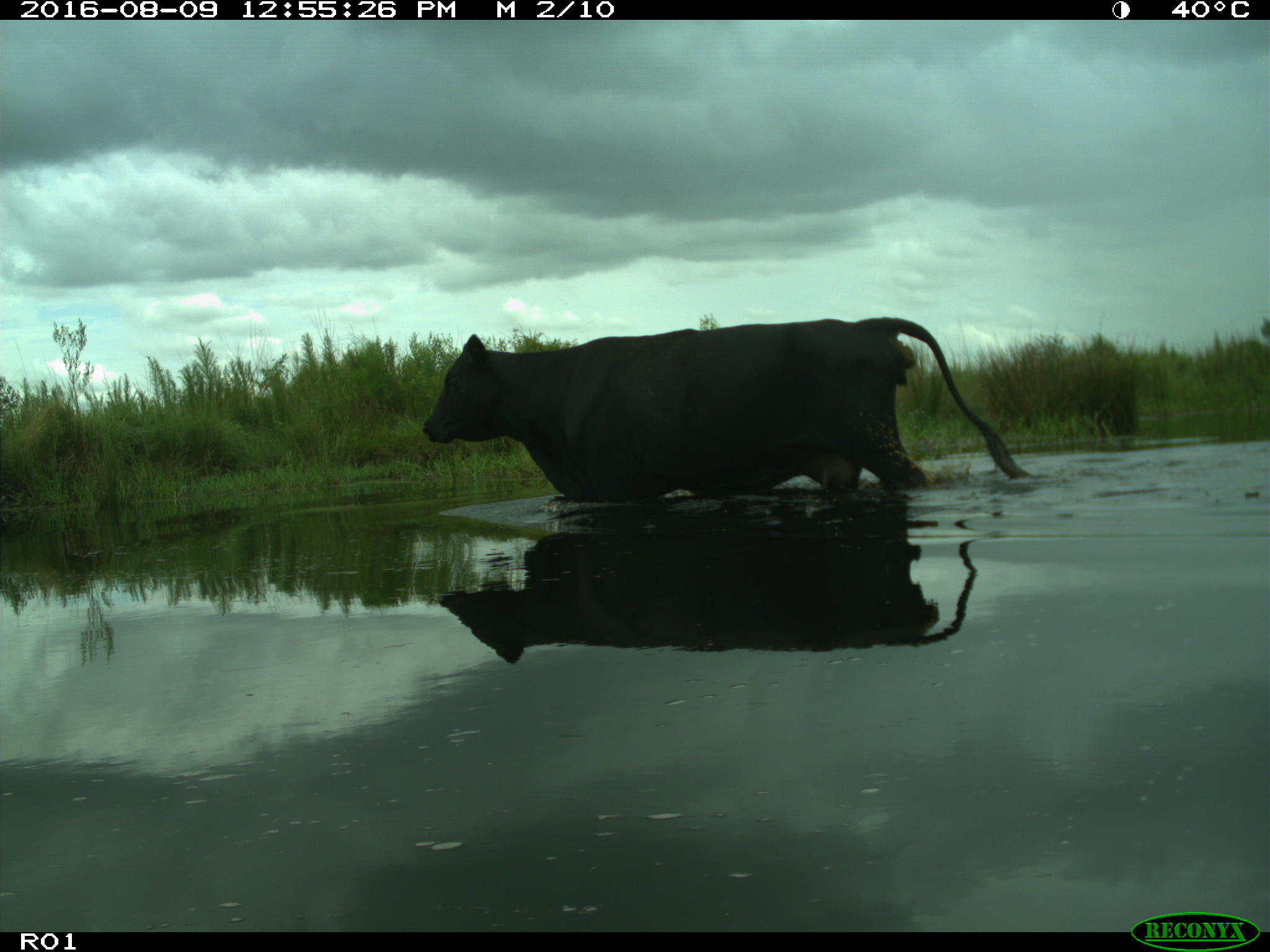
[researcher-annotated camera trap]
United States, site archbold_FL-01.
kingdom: Animalia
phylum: Chordata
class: Mammalia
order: Artiodactyla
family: Bovidae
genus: Bos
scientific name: Bos taurus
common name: domestic cow